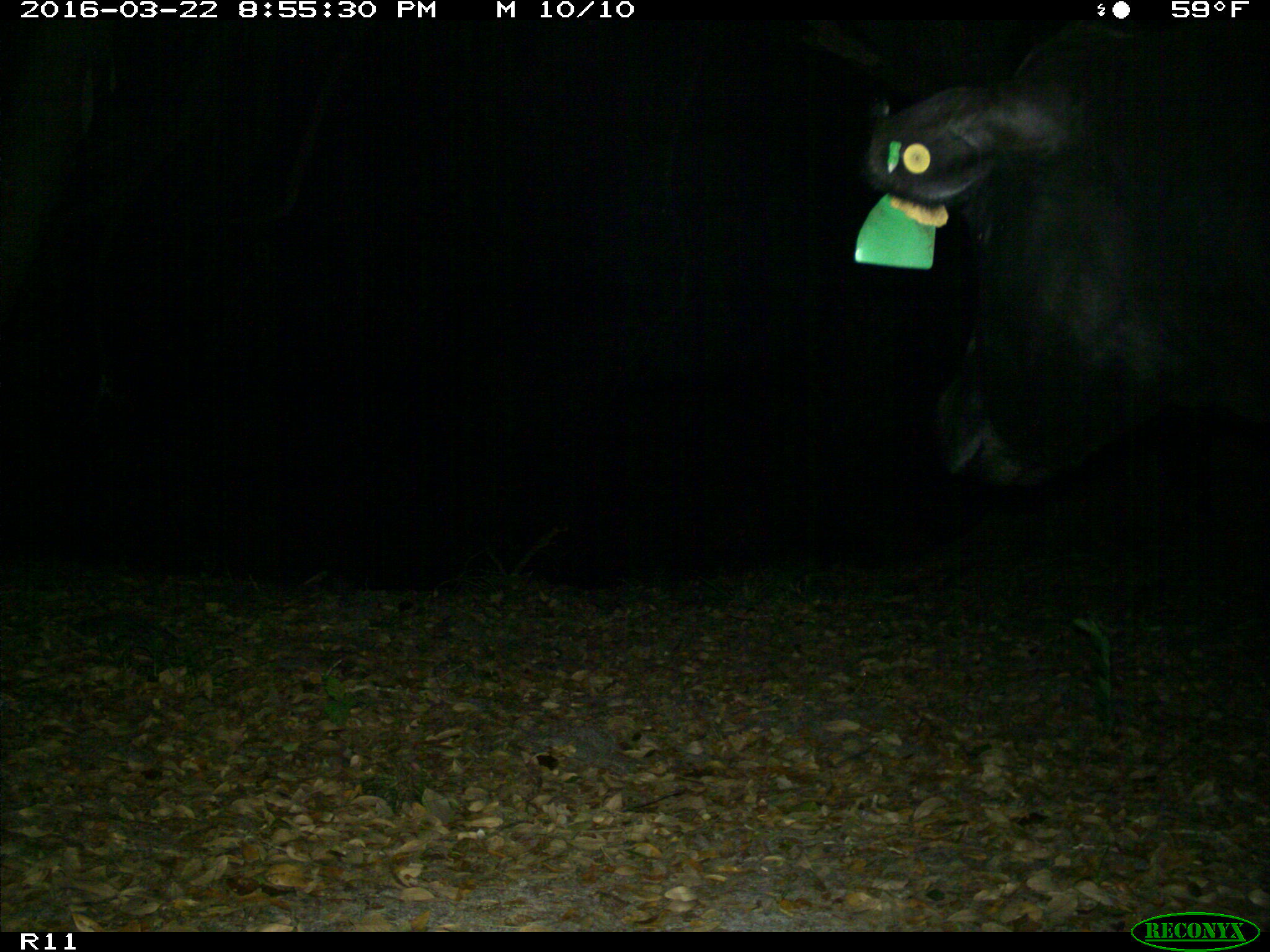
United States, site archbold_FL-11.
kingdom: Animalia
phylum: Chordata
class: Mammalia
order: Artiodactyla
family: Bovidae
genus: Bos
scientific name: Bos taurus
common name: domestic cow